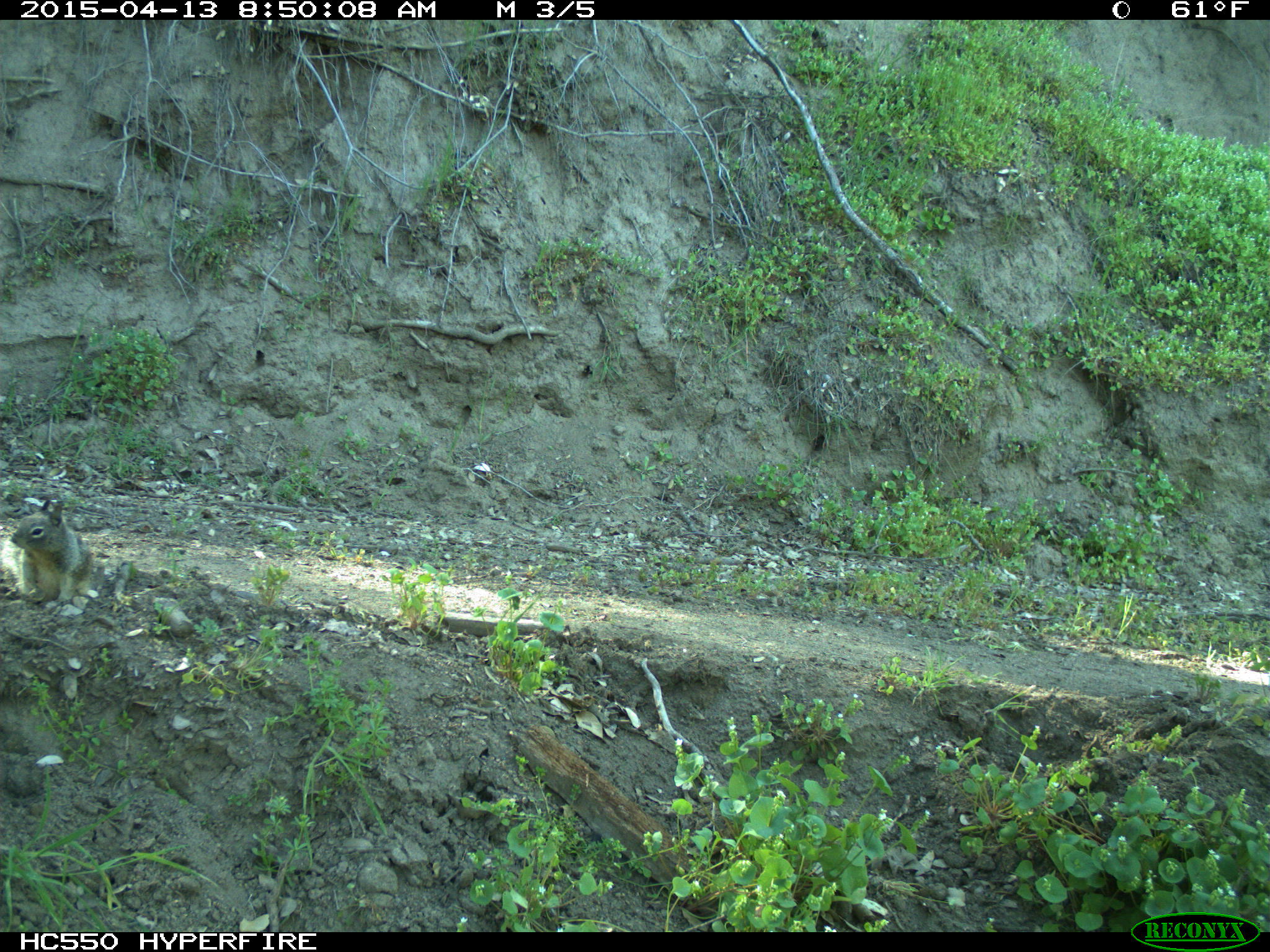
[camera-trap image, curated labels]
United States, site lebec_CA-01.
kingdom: Animalia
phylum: Chordata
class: Mammalia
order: Rodentia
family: Sciuridae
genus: Otospermophilus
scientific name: Otospermophilus beecheyi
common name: california ground squirrel